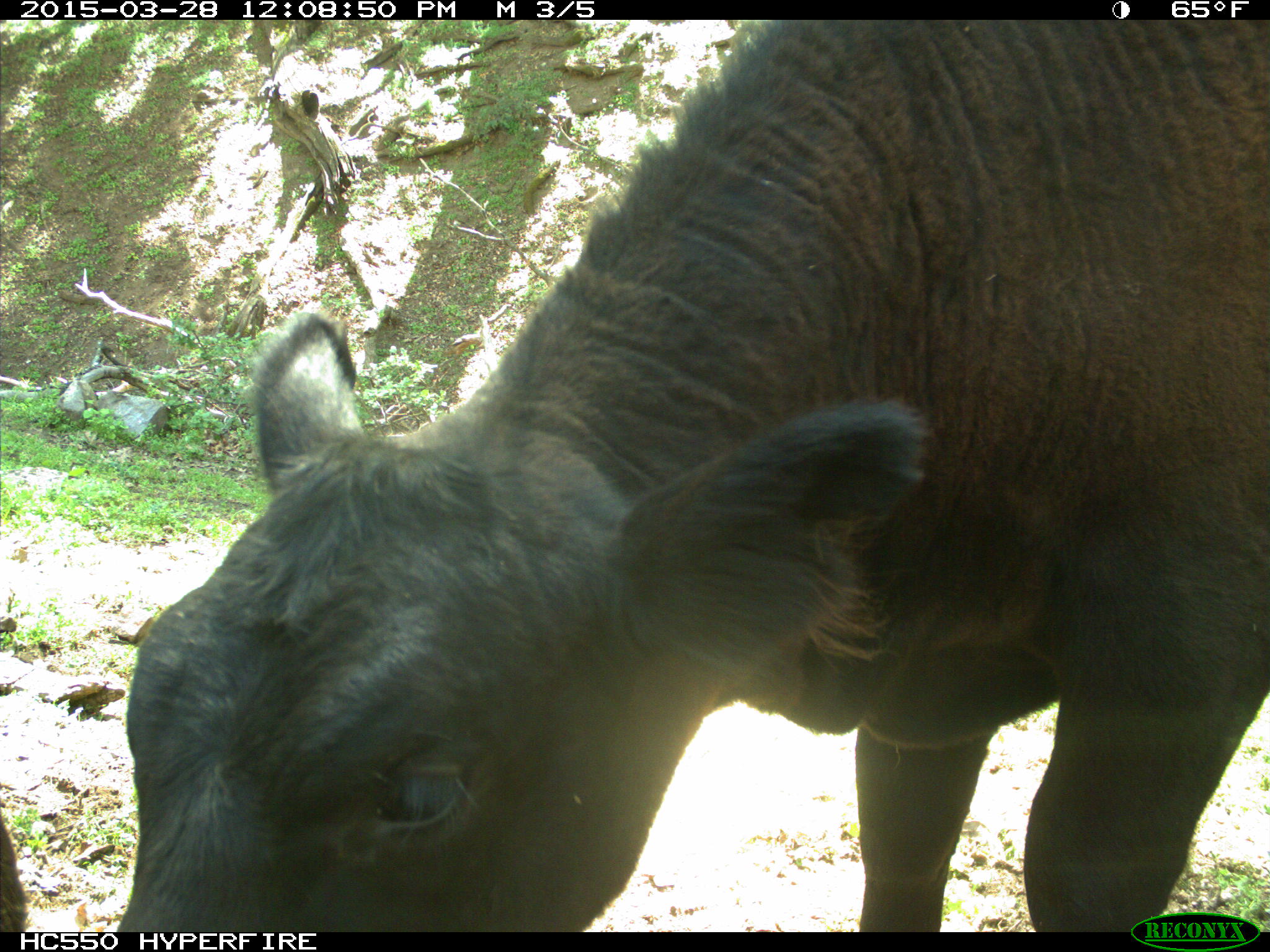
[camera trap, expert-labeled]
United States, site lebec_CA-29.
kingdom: Animalia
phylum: Chordata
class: Mammalia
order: Artiodactyla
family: Bovidae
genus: Bos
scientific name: Bos taurus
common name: domestic cow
Bos taurus (domestic cow).